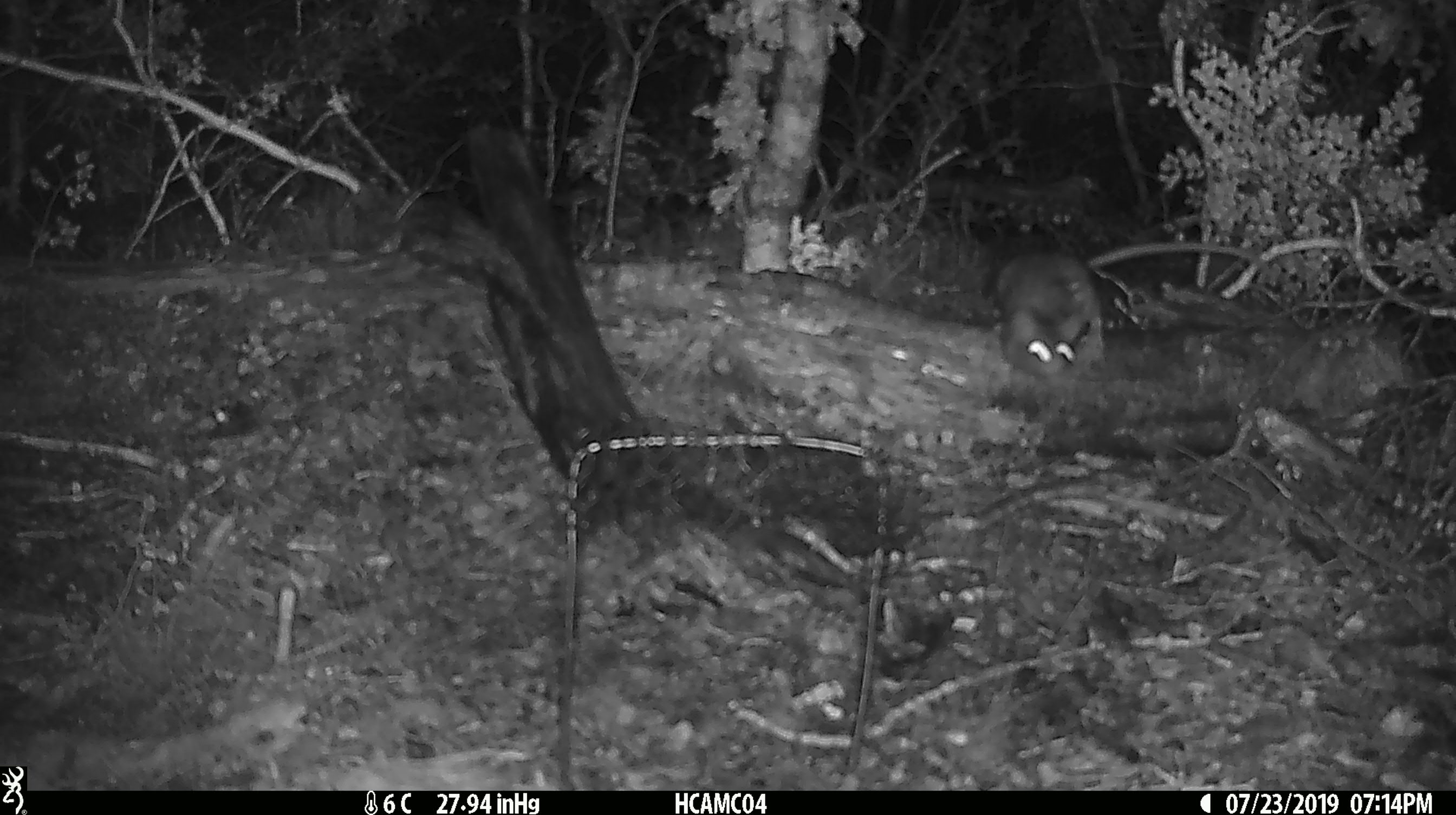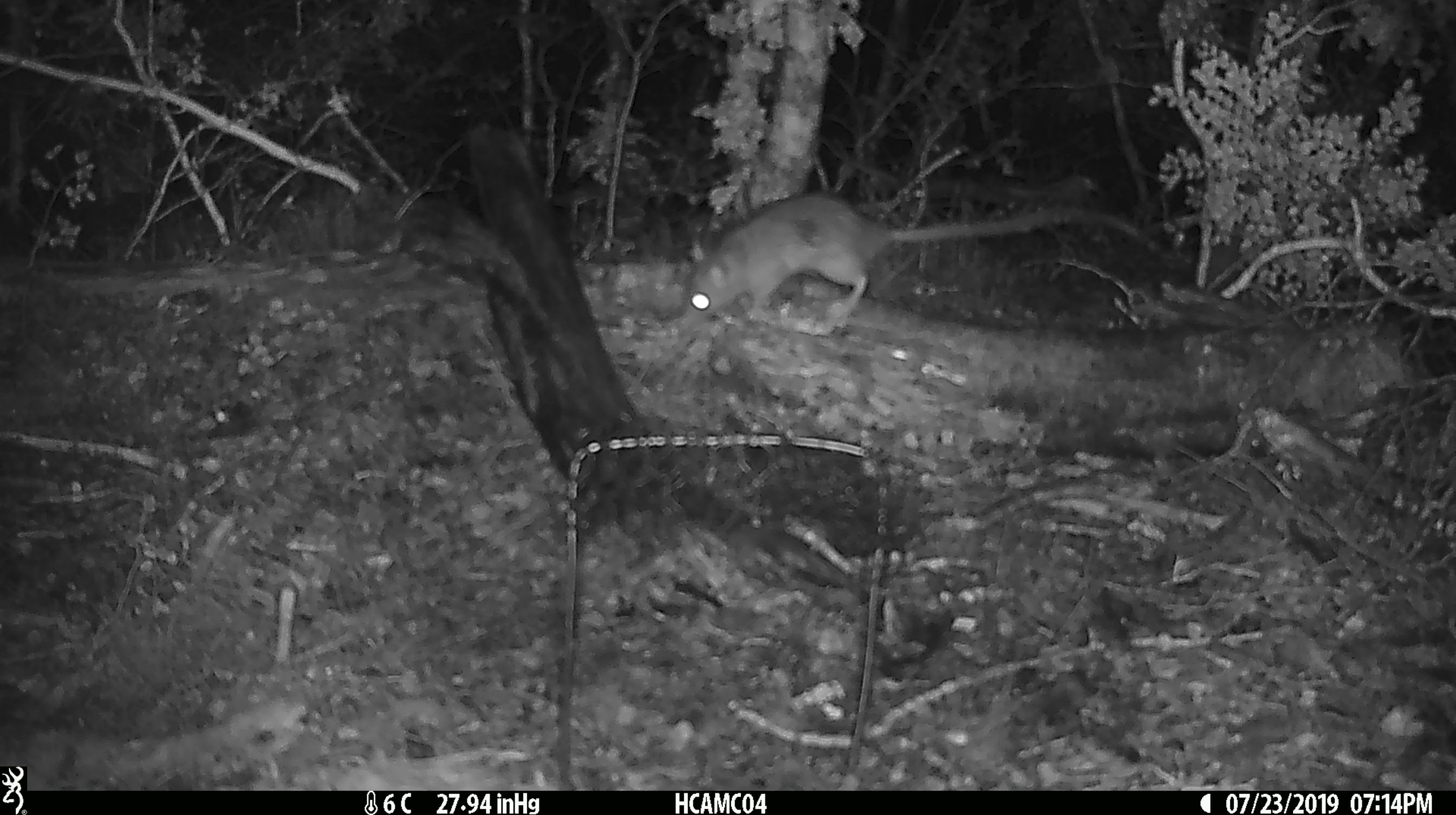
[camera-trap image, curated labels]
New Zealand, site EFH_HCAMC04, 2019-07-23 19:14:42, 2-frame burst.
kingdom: Animalia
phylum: Chordata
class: Mammalia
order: Rodentia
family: Muridae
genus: Rattus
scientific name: Rattus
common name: rat